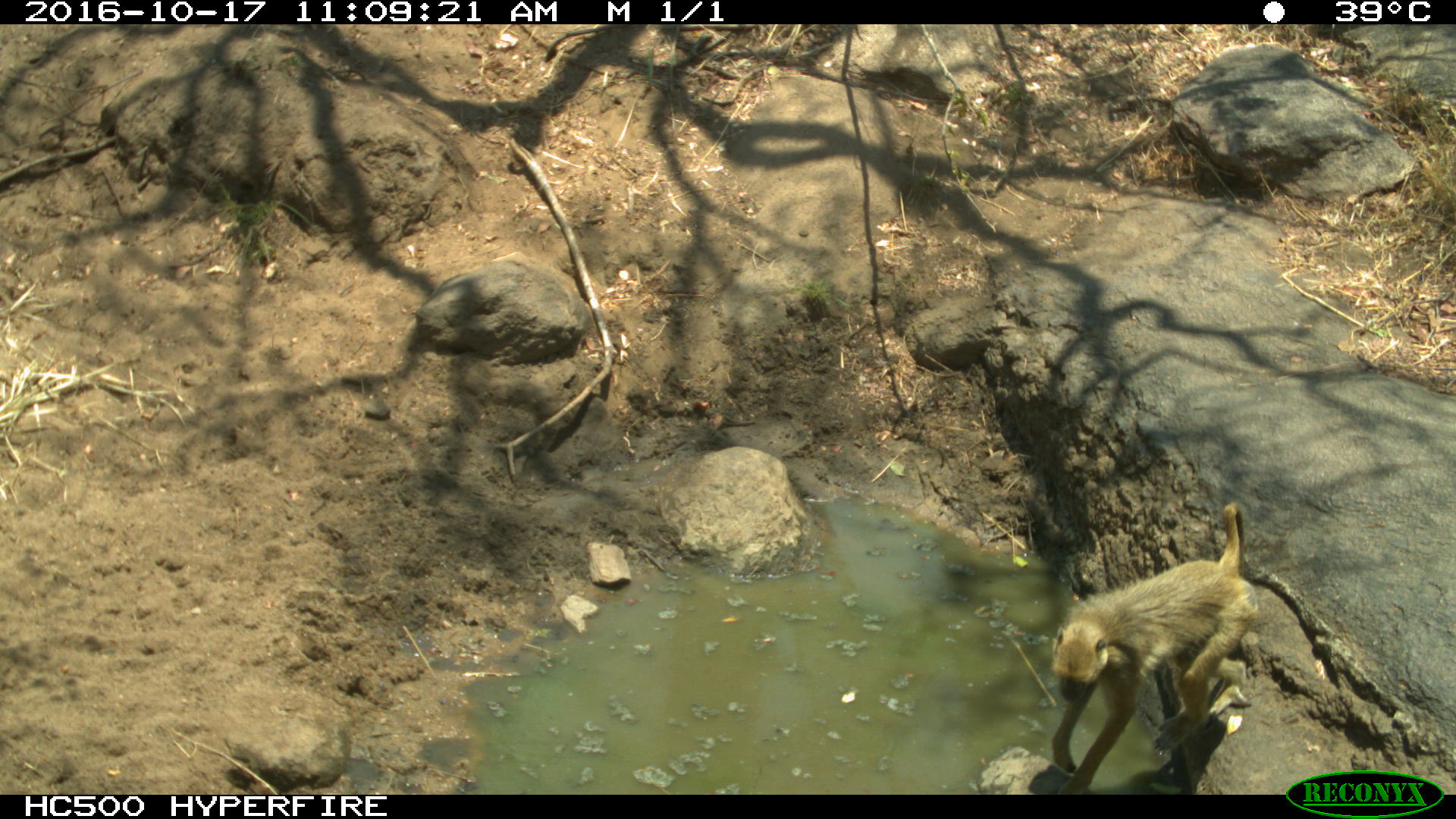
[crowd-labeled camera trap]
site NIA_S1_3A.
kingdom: Animalia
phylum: Chordata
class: Mammalia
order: Primates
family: Cercopithecidae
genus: Papio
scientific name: Papio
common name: baboon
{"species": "baboon (Papio)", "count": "1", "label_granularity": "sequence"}